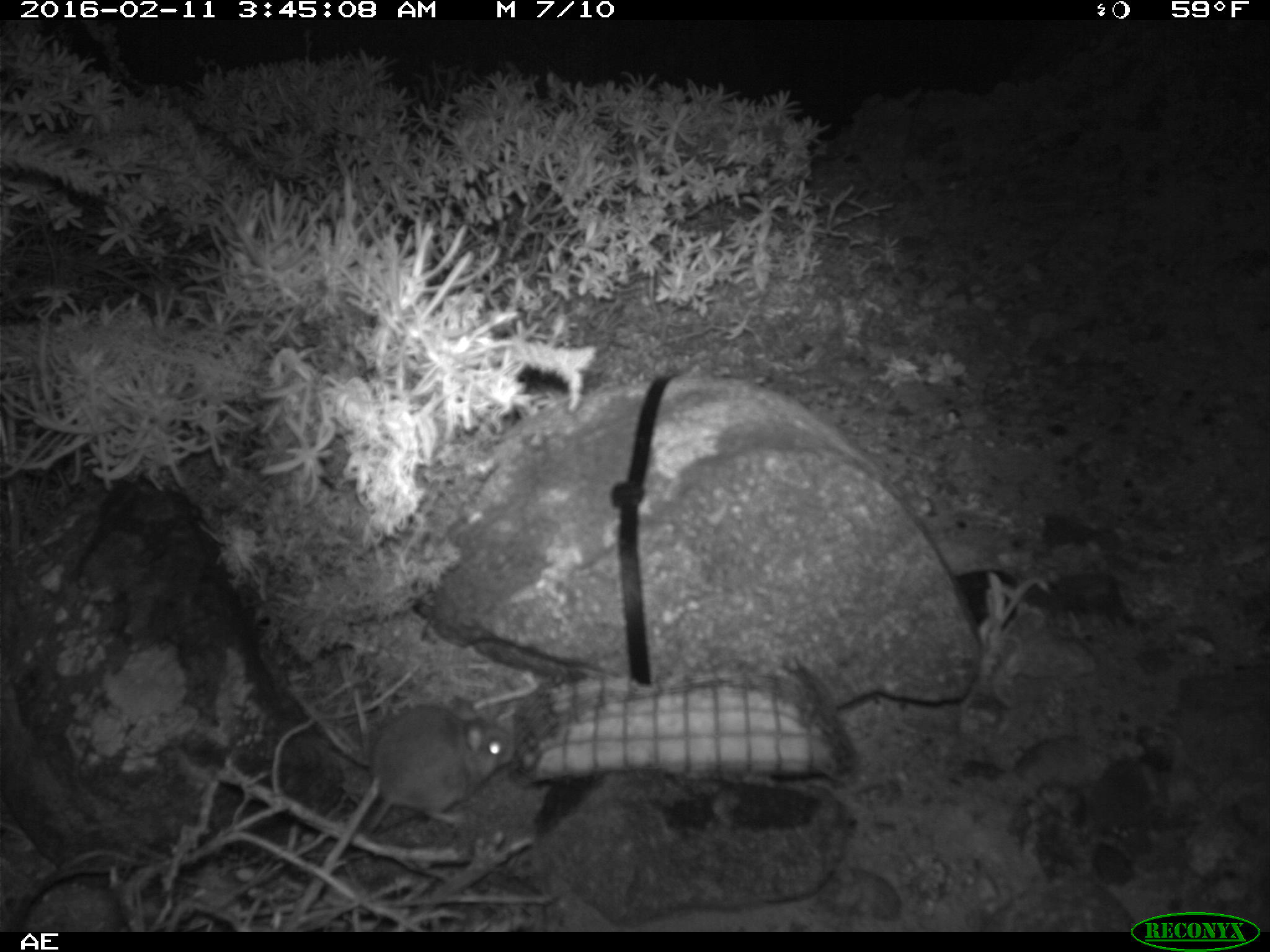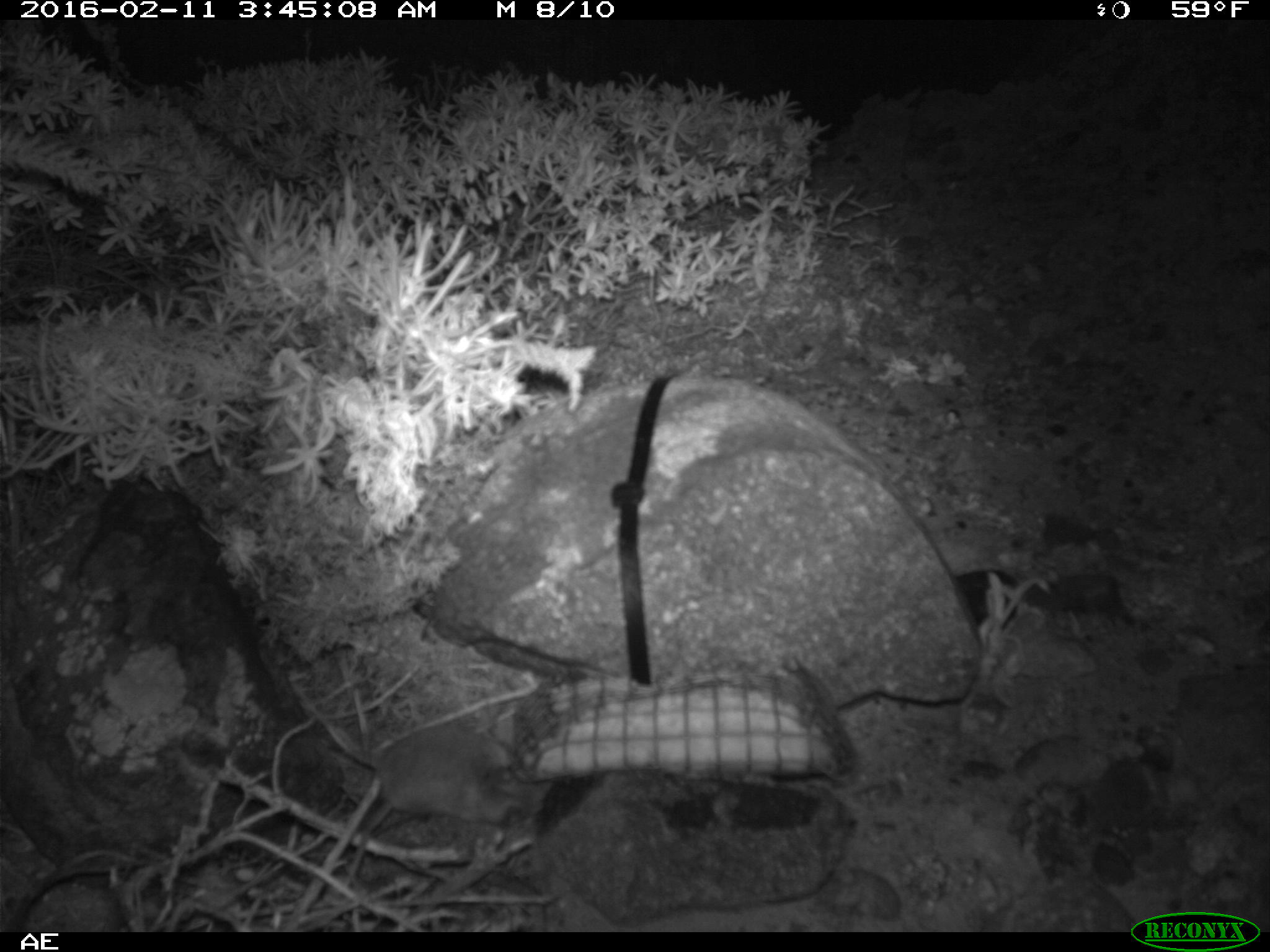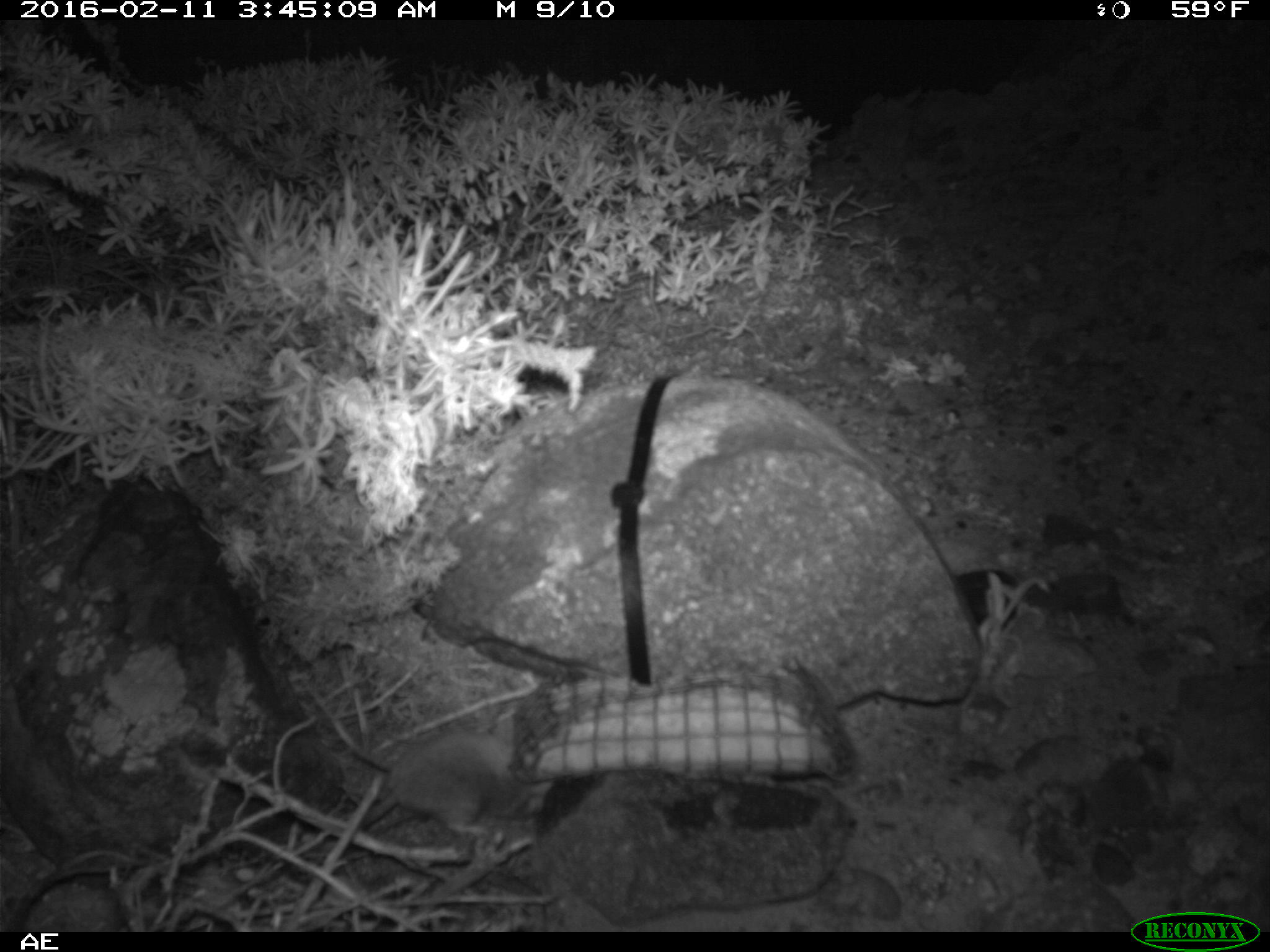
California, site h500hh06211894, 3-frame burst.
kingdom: Animalia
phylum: Chordata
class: Mammalia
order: Rodentia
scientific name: Rodentia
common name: rodent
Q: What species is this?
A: Rodent (Rodentia).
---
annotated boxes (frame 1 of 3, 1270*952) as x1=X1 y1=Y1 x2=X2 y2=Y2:
rodent: x1=363 y1=697 x2=516 y2=839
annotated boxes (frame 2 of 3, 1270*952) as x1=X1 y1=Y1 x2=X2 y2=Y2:
rodent: x1=345 y1=725 x2=551 y2=892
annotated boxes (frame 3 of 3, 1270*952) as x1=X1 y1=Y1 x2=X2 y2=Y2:
rodent: x1=355 y1=729 x2=550 y2=840